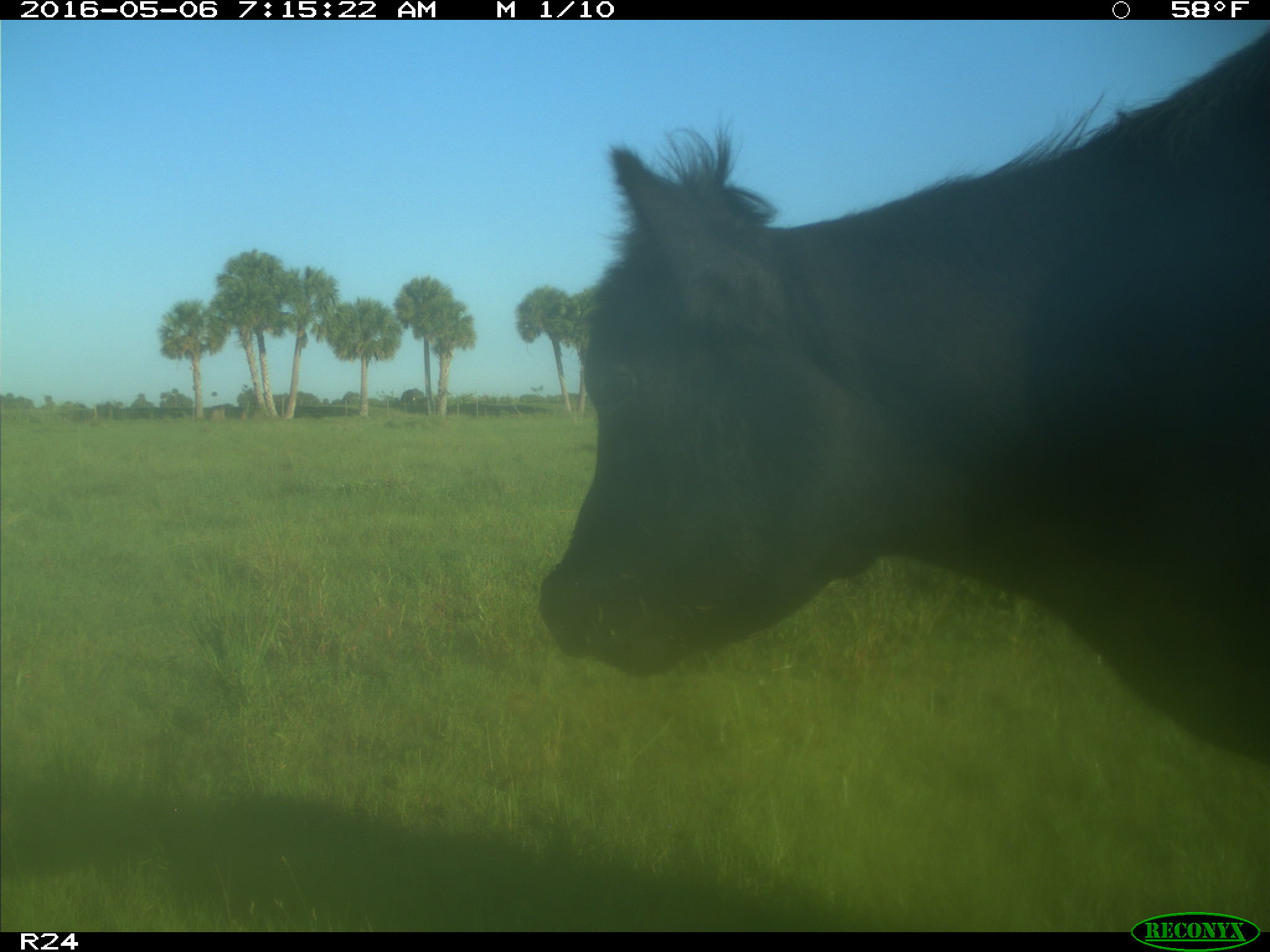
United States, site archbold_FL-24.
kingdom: Animalia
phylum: Chordata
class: Mammalia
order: Artiodactyla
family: Bovidae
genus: Bos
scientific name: Bos taurus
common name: domestic cow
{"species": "Bos taurus (domestic cow)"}